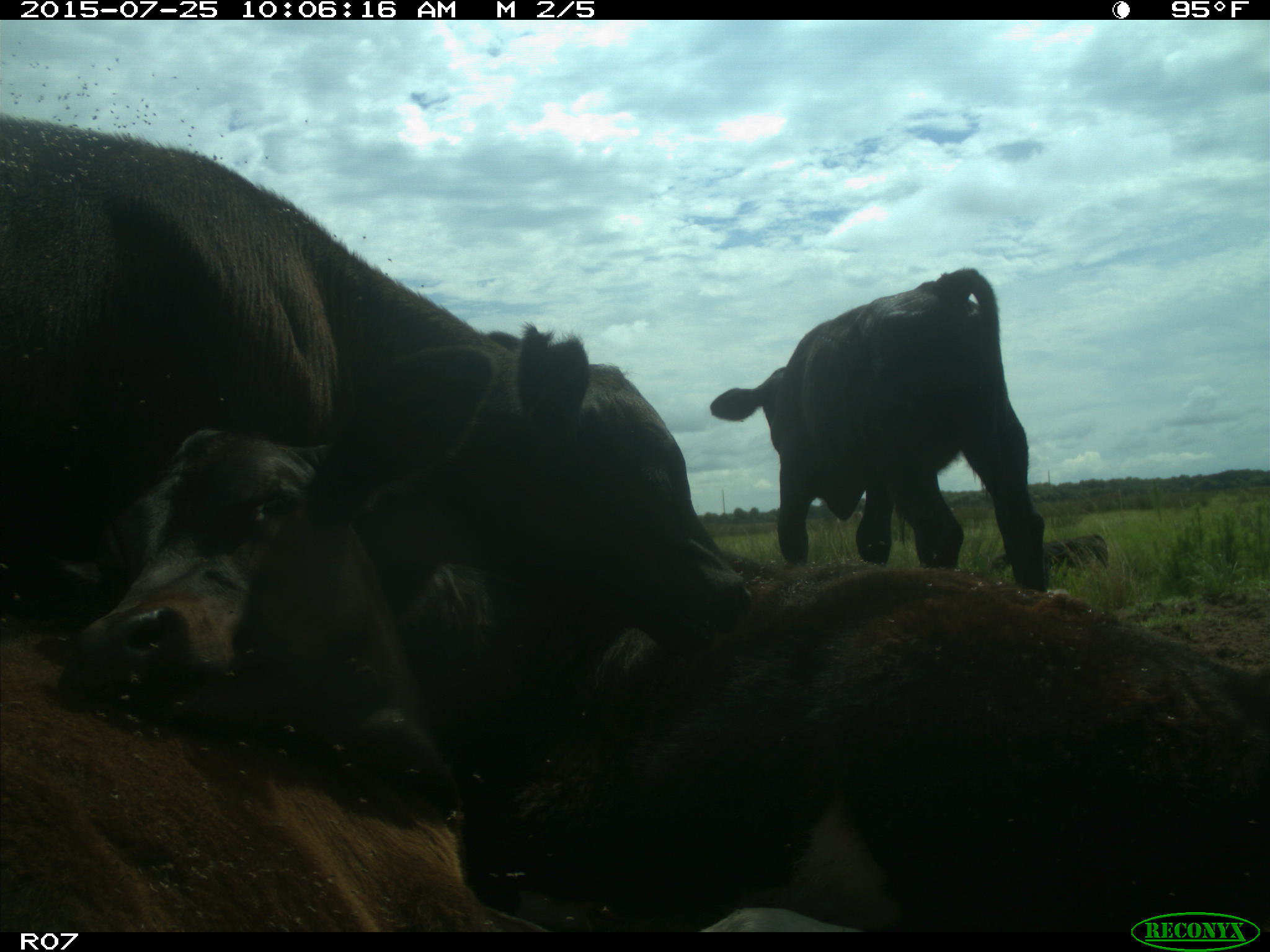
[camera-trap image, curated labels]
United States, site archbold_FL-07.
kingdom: Animalia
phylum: Chordata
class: Mammalia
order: Artiodactyla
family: Bovidae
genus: Bos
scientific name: Bos taurus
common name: domestic cow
Bos taurus (domestic cow).